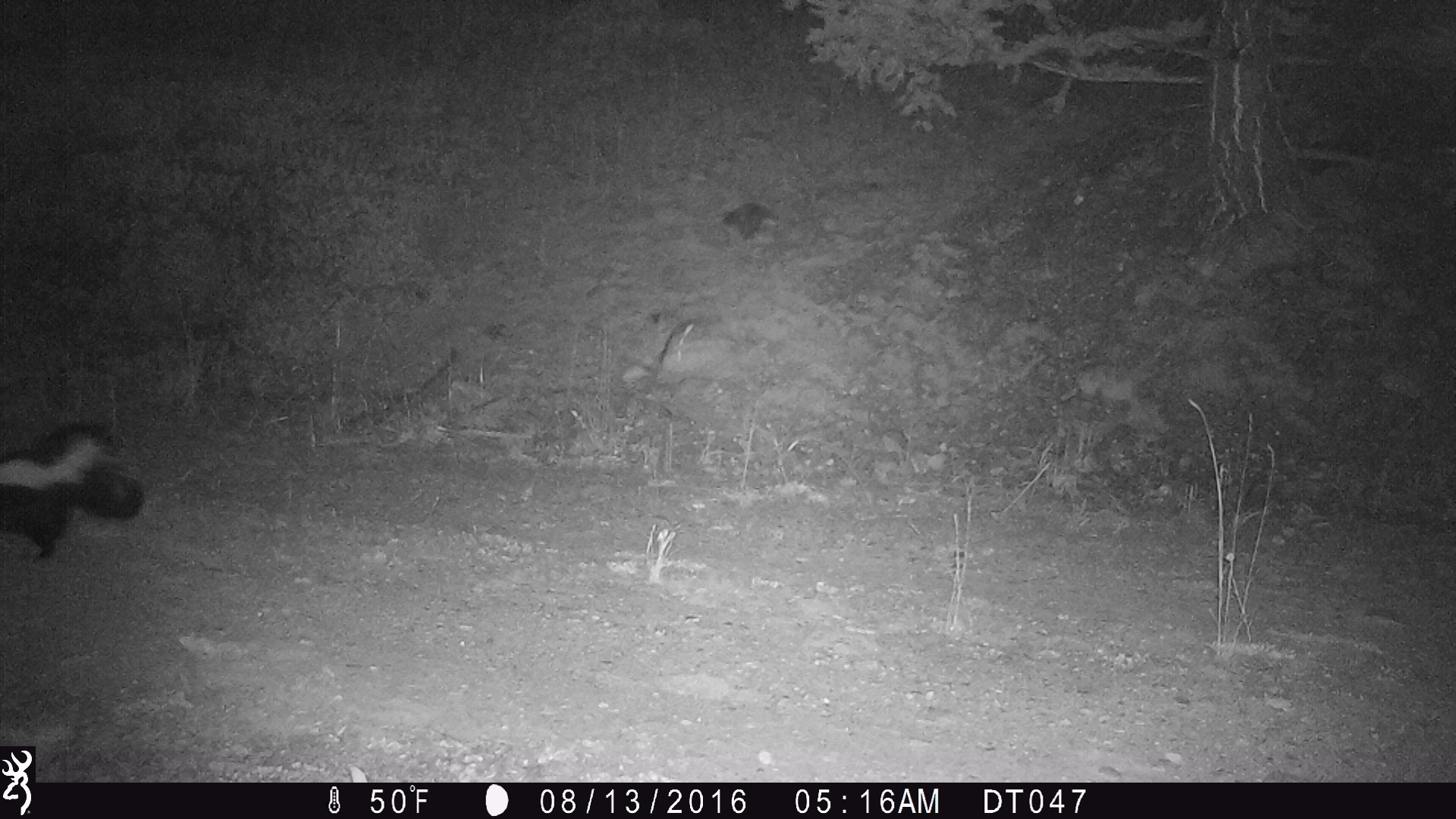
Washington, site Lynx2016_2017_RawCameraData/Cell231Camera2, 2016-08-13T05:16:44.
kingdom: Animalia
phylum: Chordata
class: Mammalia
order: Carnivora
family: Mephitidae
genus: Mephitis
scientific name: Mephitis mephitis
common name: striped skunk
Mephitis mephitis (striped skunk). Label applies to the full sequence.